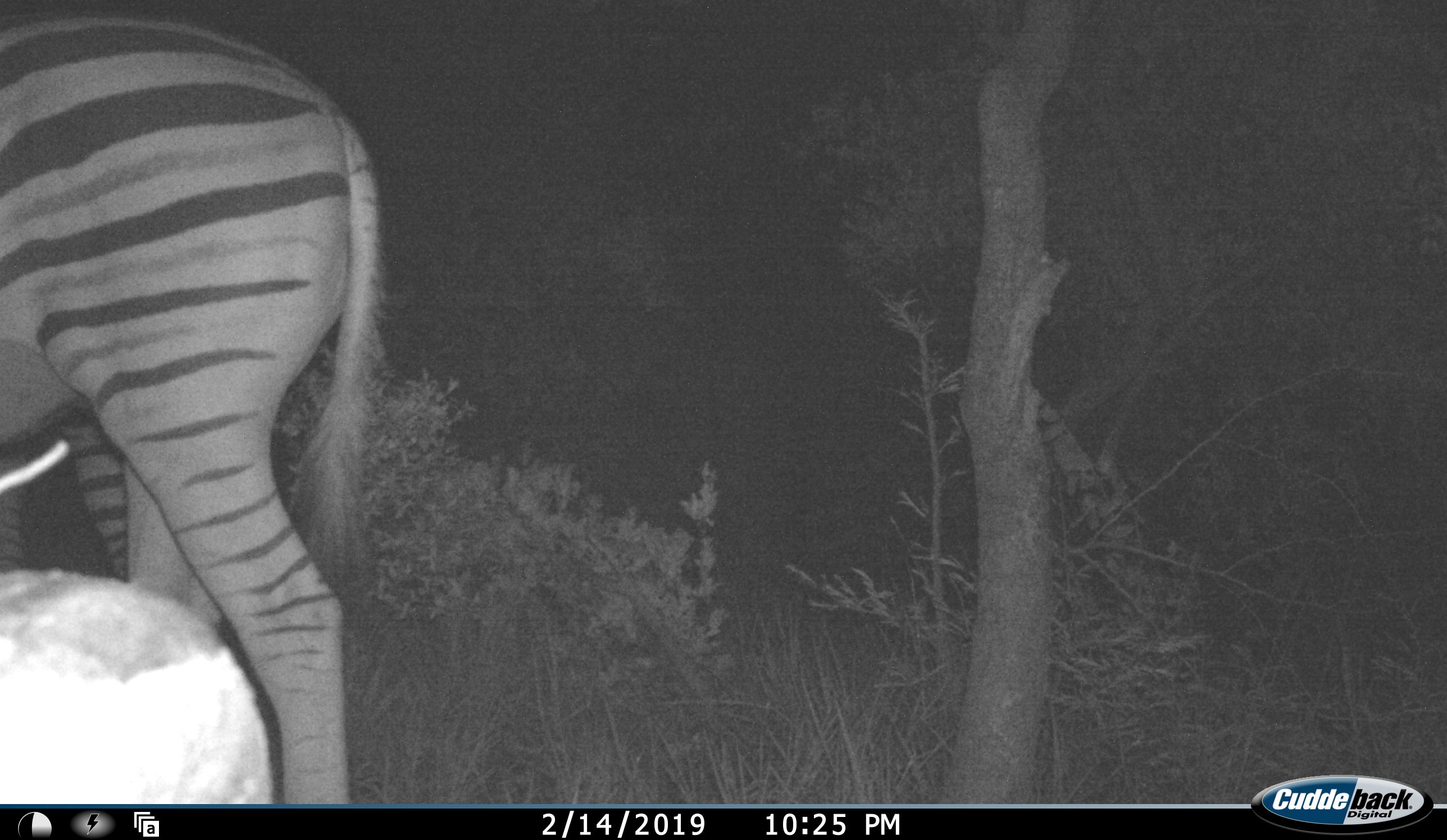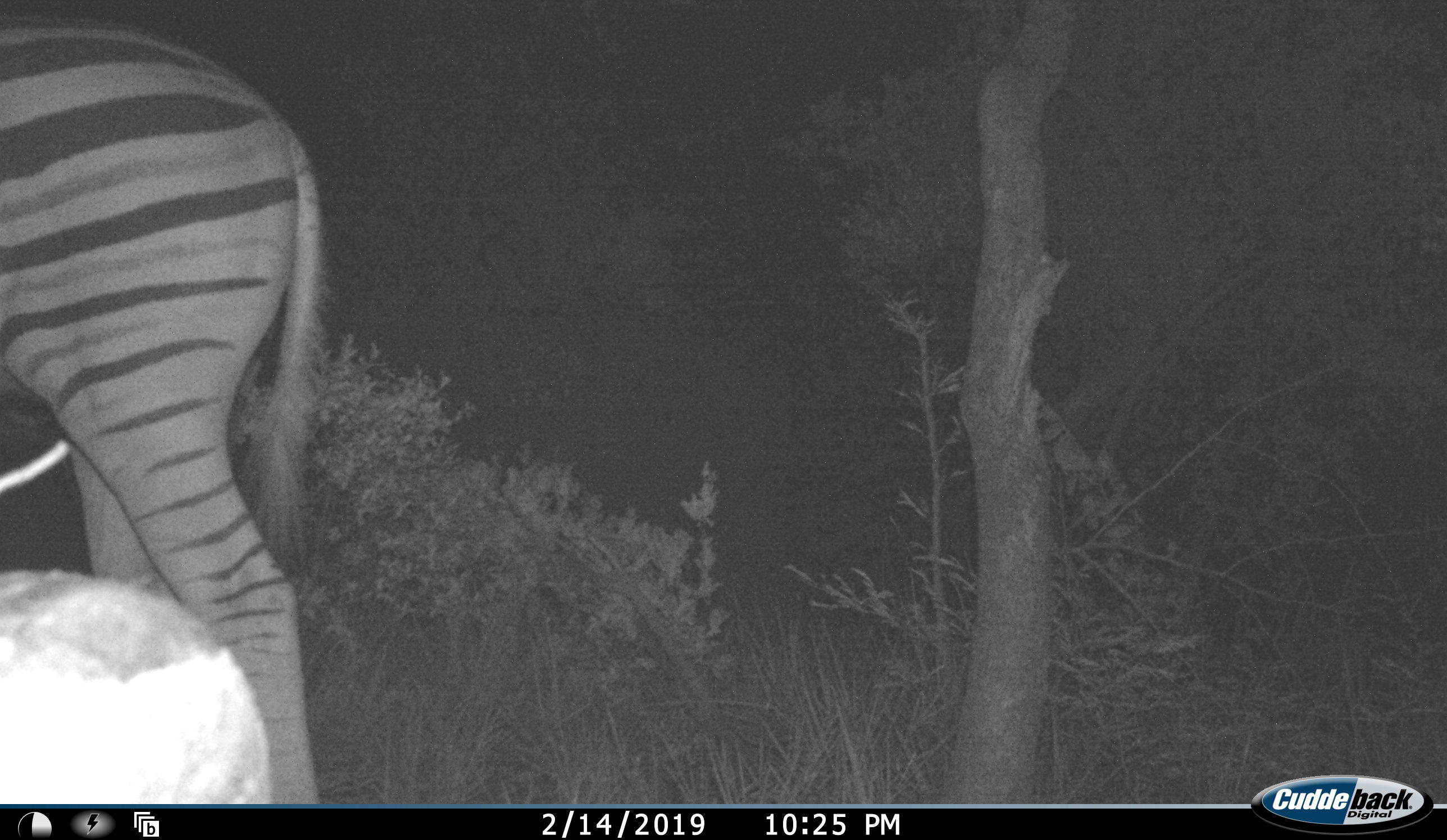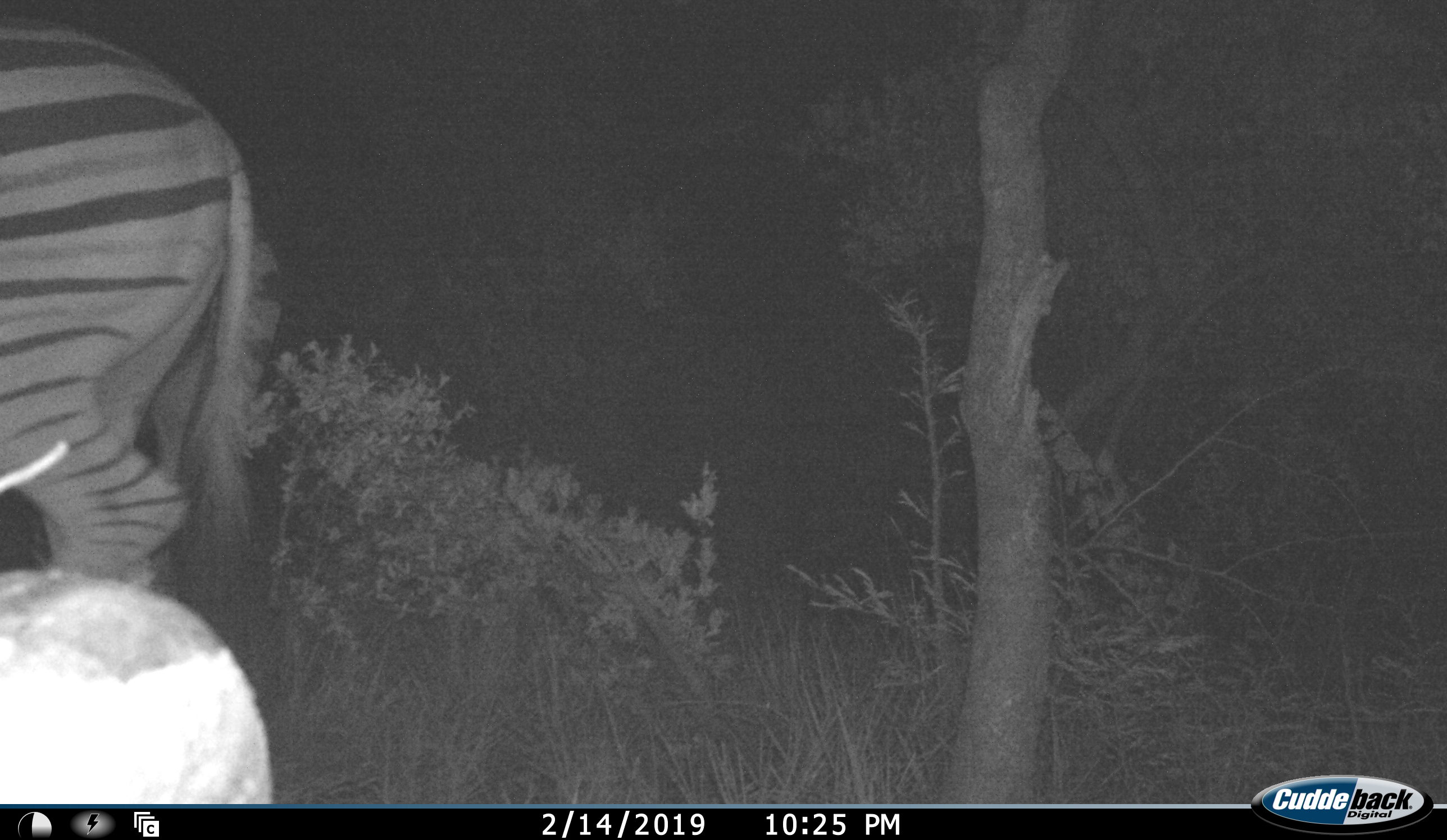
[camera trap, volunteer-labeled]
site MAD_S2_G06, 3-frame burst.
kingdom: Animalia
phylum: Chordata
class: Mammalia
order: Perissodactyla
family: Equidae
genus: Equus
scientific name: Equus quagga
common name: plains zebra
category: zebraplains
Zebraplains (plains zebra) (Equus quagga), count 1. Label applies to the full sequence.